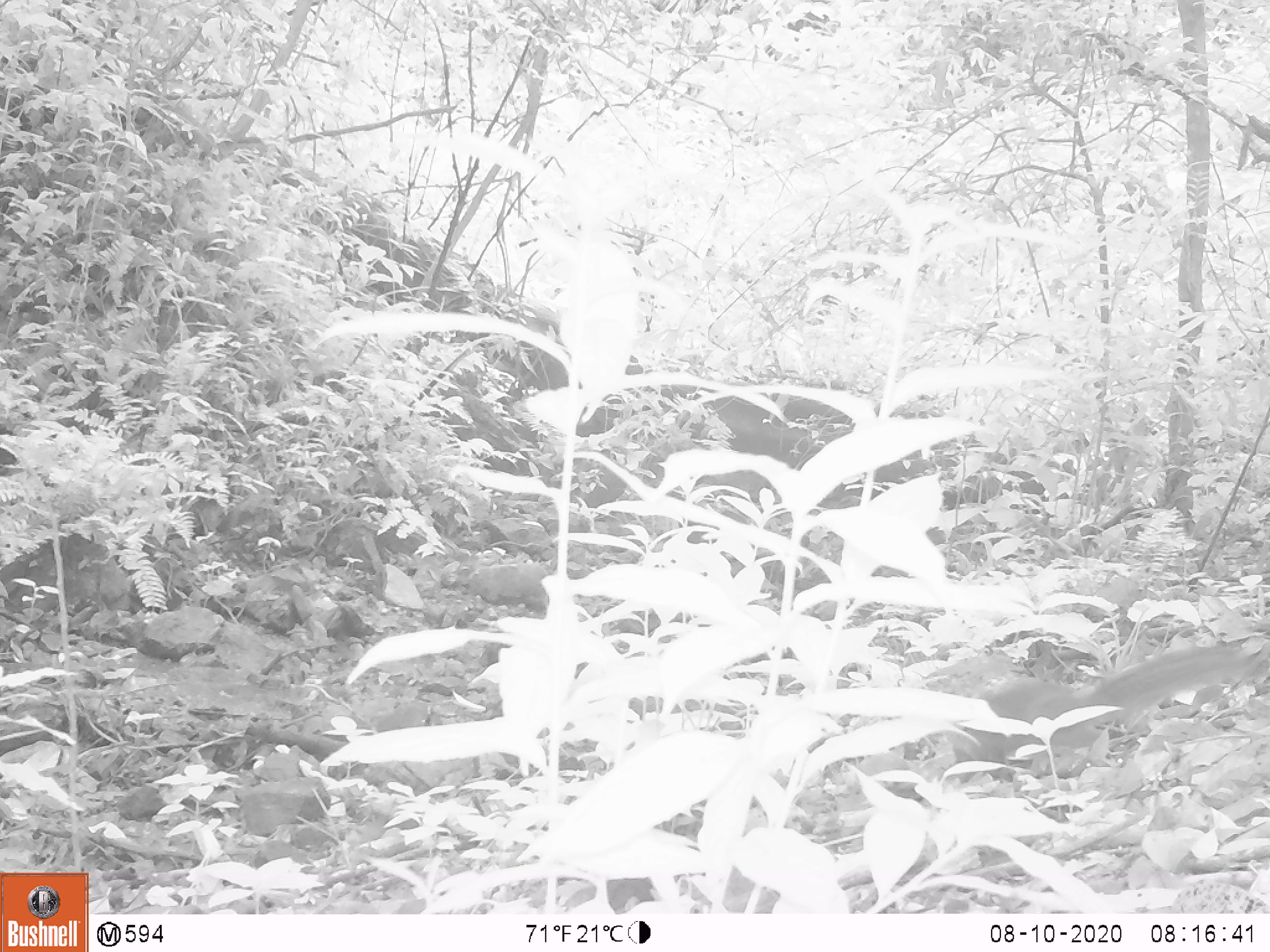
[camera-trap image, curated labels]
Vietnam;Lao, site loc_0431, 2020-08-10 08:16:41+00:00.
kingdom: Animalia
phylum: Chordata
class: Mammalia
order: Rodentia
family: Sciuridae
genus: Dremomys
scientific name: Dremomys rufigenis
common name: red-cheeked squirrel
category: red cheeked squirrel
Red cheeked squirrel (red-cheeked squirrel) (Dremomys rufigenis). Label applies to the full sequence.